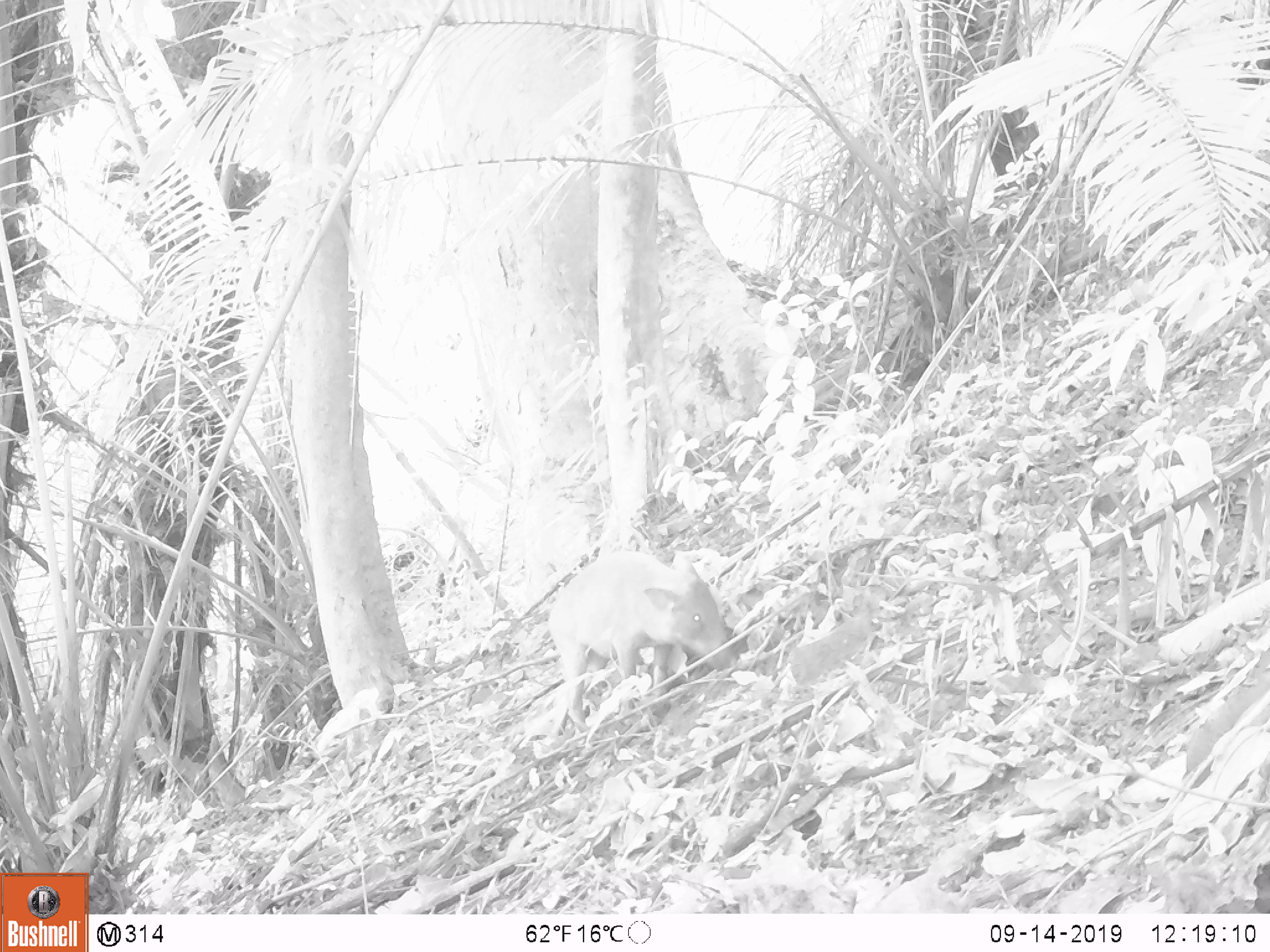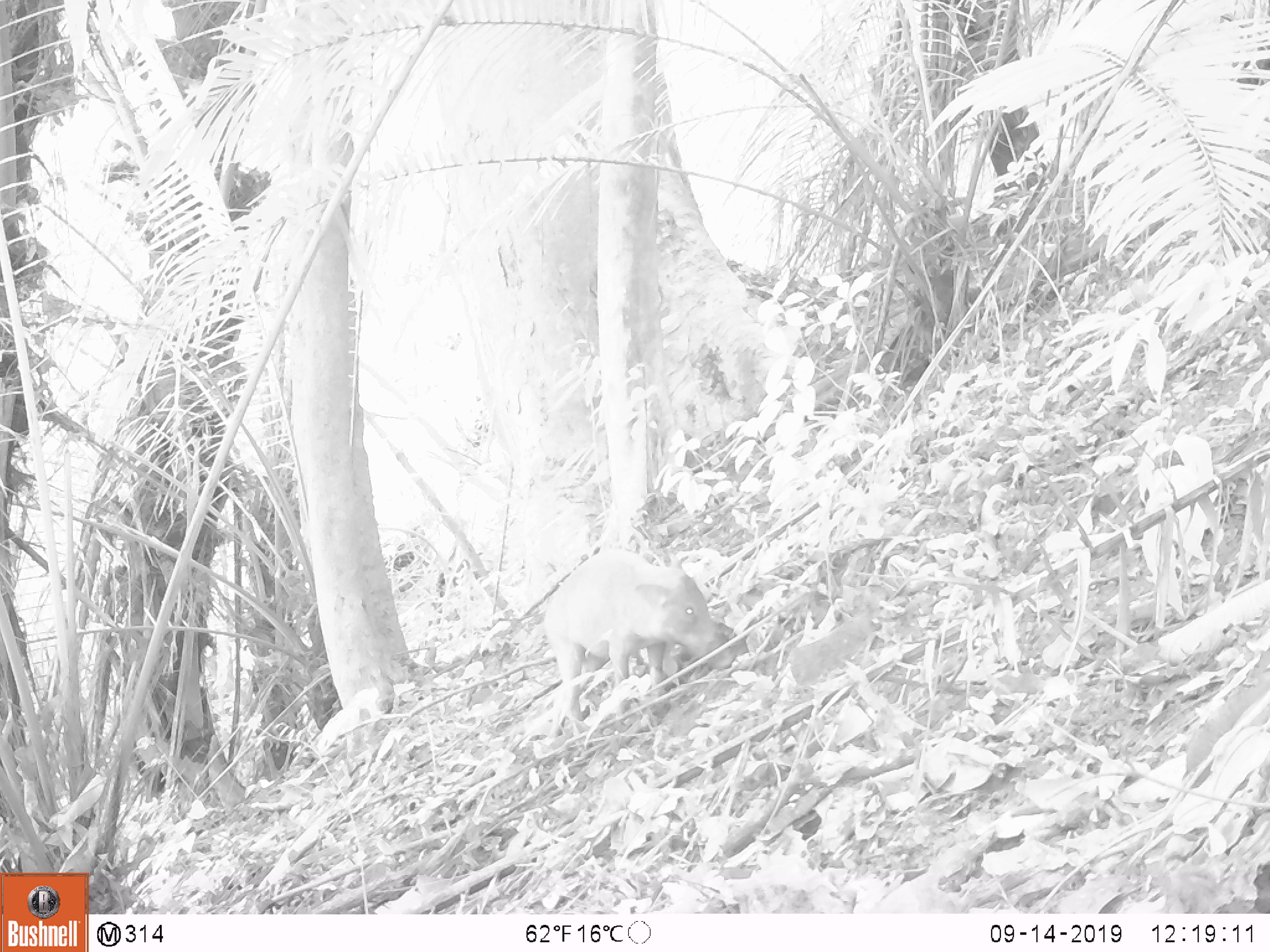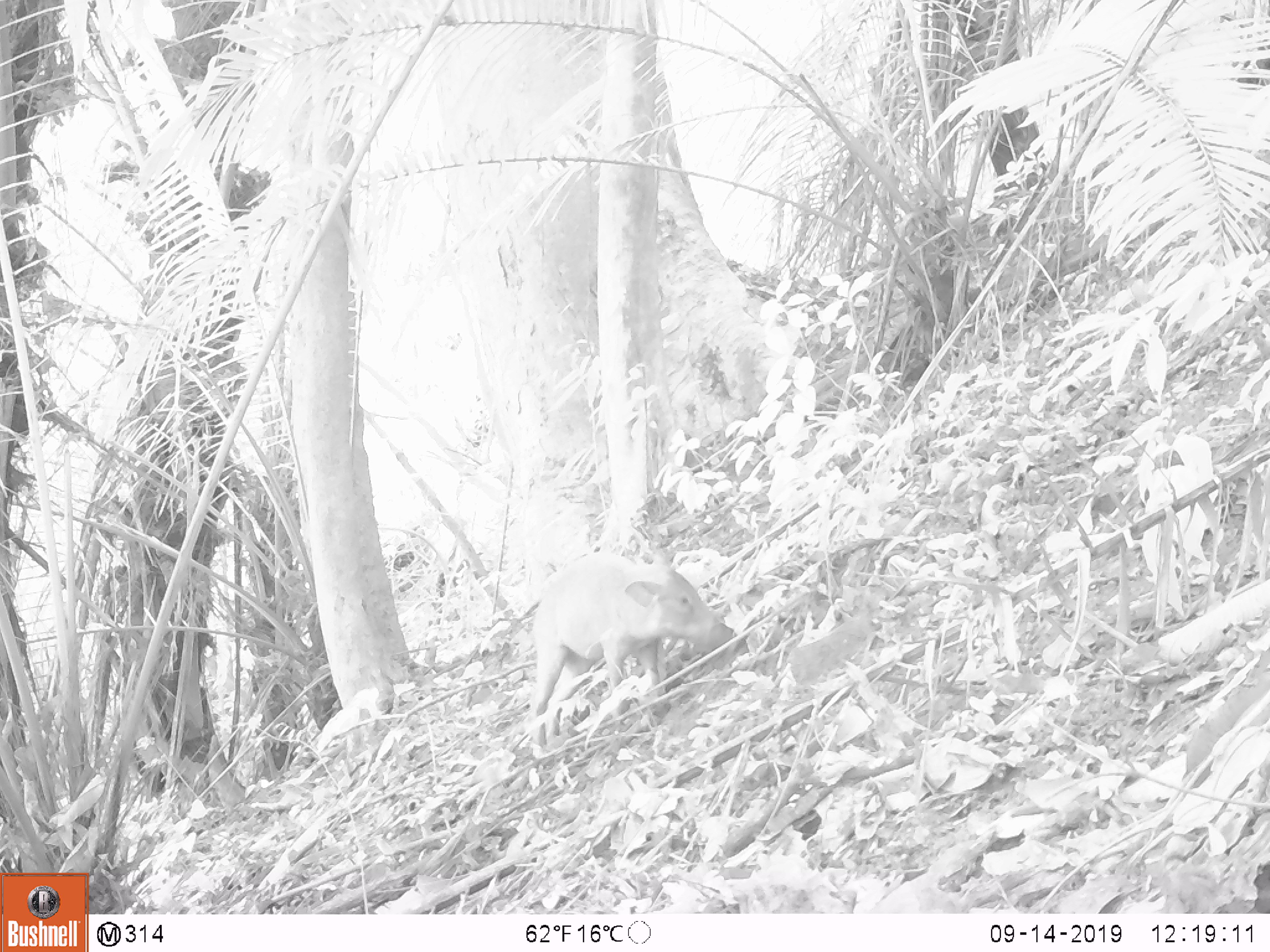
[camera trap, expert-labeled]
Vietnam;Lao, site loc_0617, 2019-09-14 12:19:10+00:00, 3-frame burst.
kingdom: Animalia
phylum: Chordata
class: Mammalia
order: Artiodactyla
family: Suidae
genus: Sus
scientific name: Sus scrofa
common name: eurasian wild pig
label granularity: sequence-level